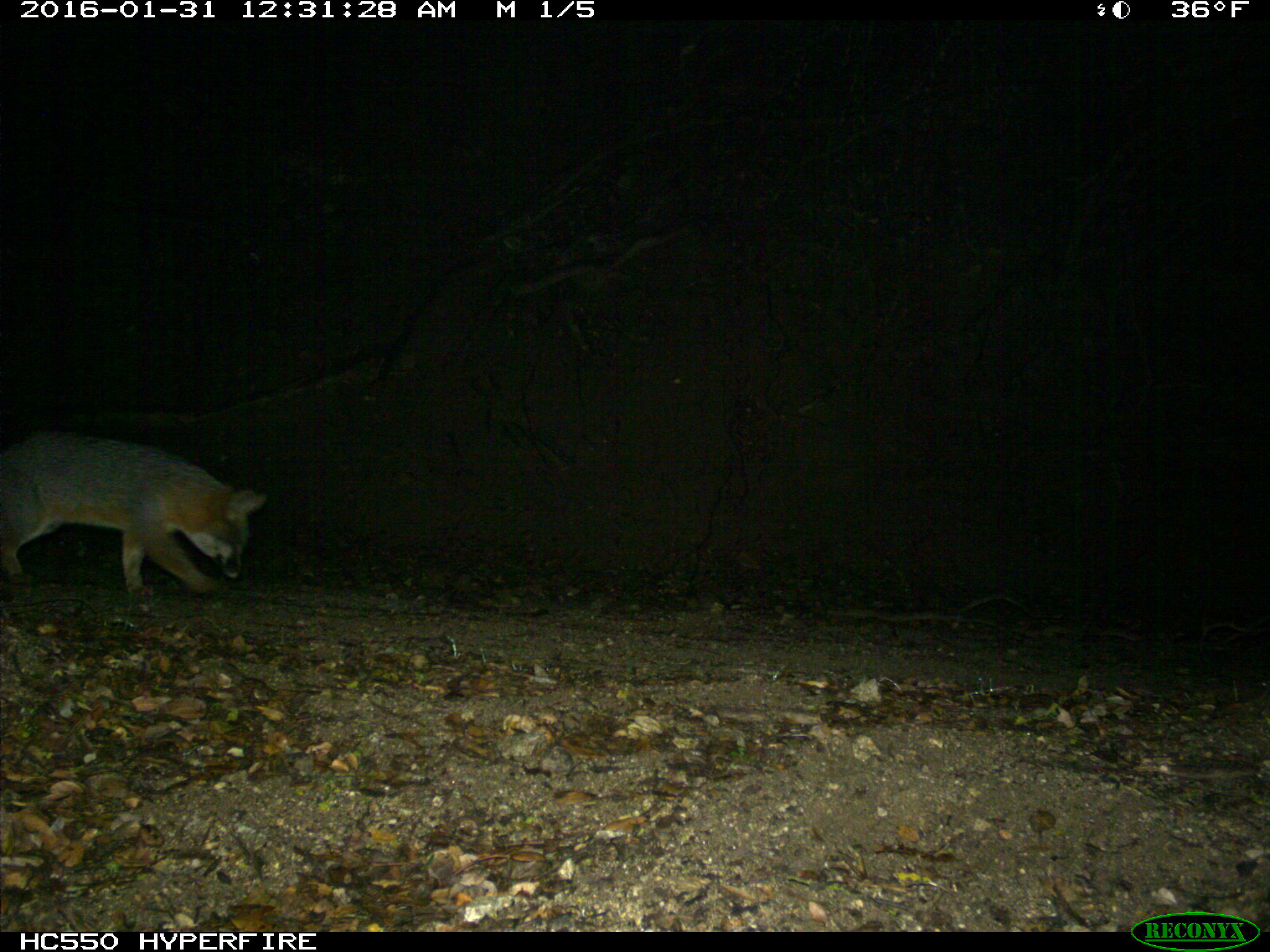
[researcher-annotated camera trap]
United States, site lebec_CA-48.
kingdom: Animalia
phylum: Chordata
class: Mammalia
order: Carnivora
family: Canidae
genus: Urocyon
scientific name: Urocyon cinereoargenteus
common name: gray fox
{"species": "Urocyon cinereoargenteus (gray fox)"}